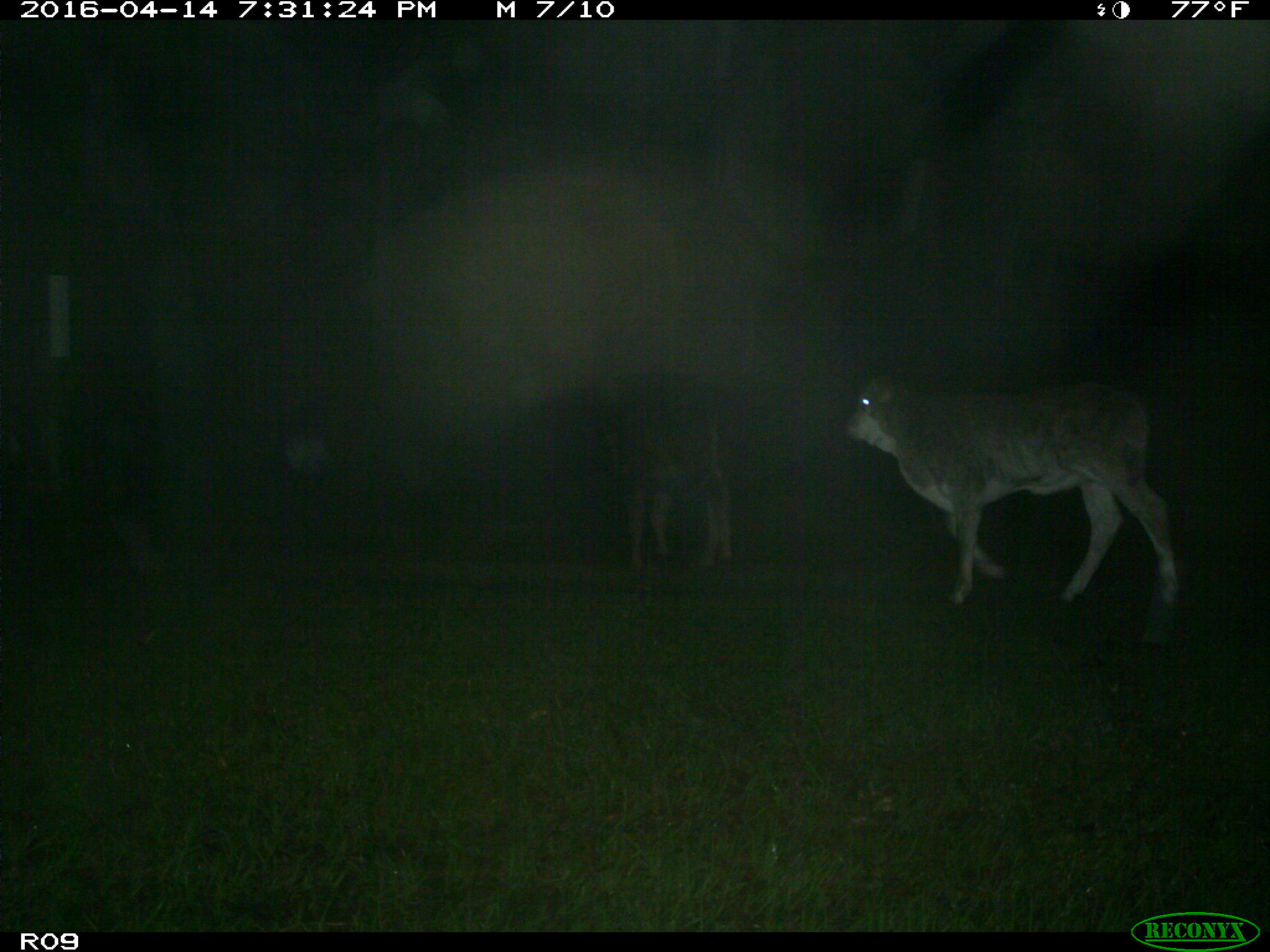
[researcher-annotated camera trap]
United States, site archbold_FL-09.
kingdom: Animalia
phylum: Chordata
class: Mammalia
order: Artiodactyla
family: Bovidae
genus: Bos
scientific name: Bos taurus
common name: domestic cow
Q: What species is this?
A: Bos taurus (domestic cow).